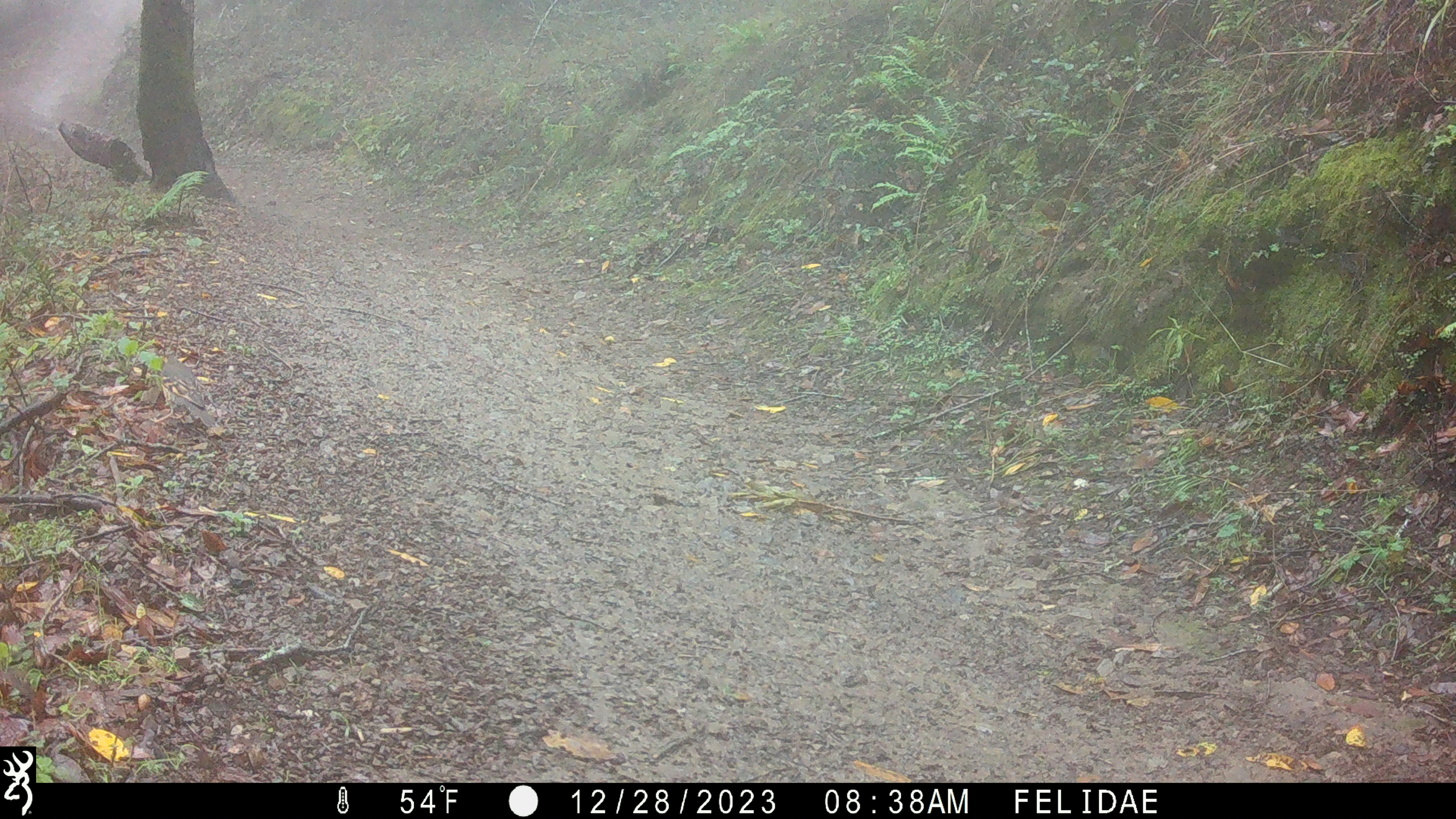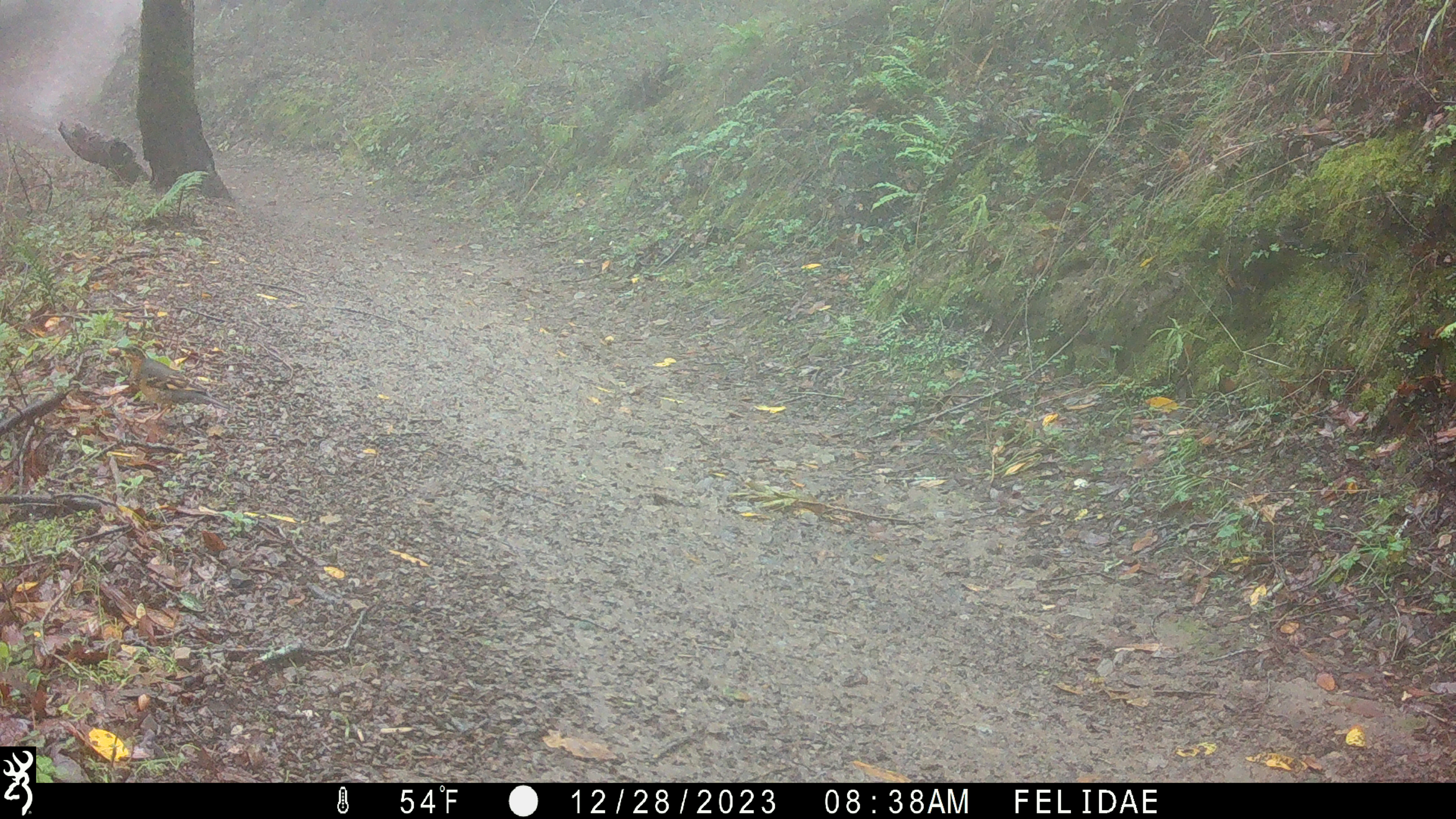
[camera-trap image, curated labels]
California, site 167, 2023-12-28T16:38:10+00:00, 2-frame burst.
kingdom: Animalia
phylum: Chordata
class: Aves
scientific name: Aves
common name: bird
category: unknown bird